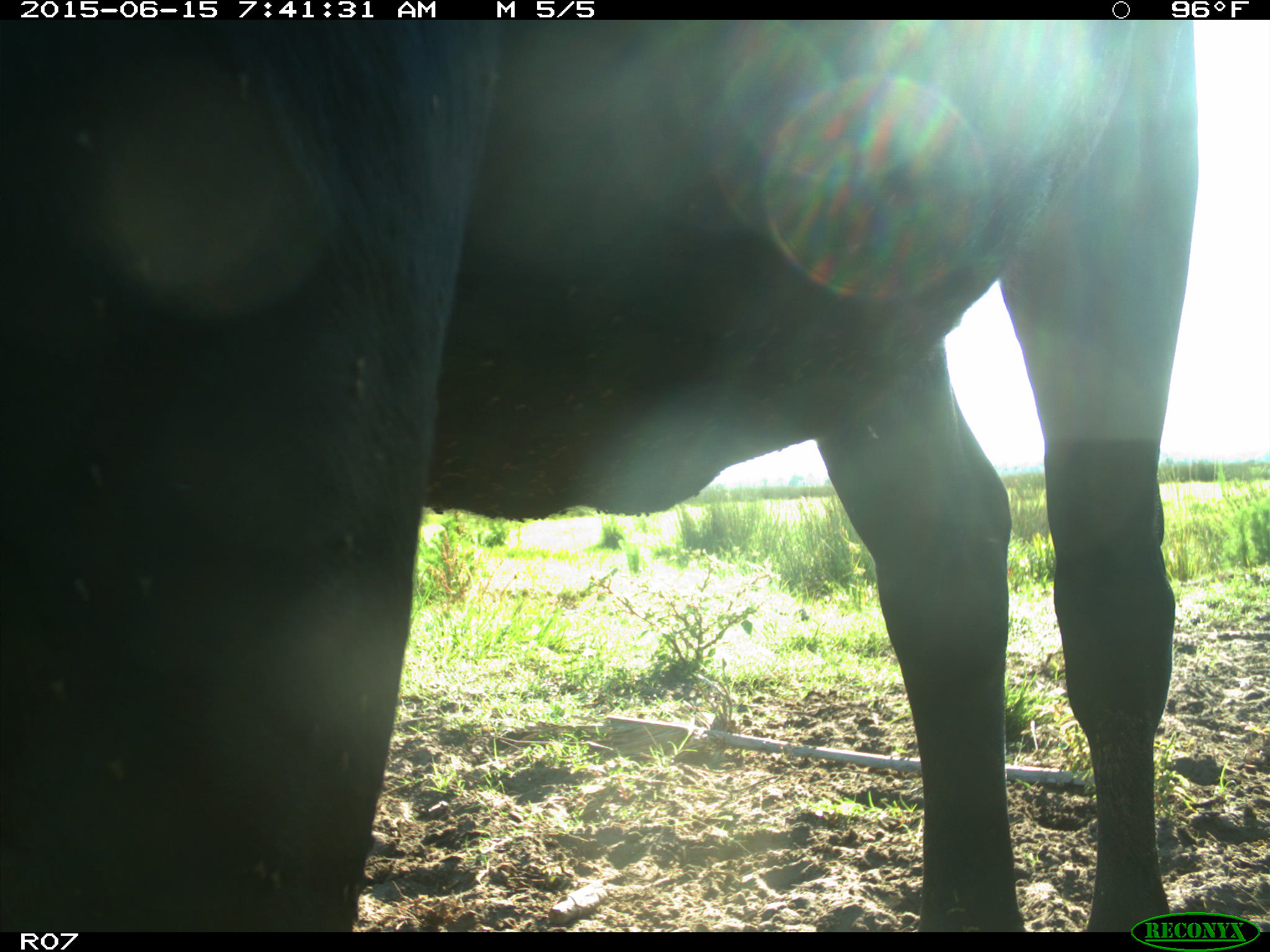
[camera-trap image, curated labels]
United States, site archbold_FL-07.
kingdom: Animalia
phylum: Chordata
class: Mammalia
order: Artiodactyla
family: Bovidae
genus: Bos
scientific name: Bos taurus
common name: domestic cow